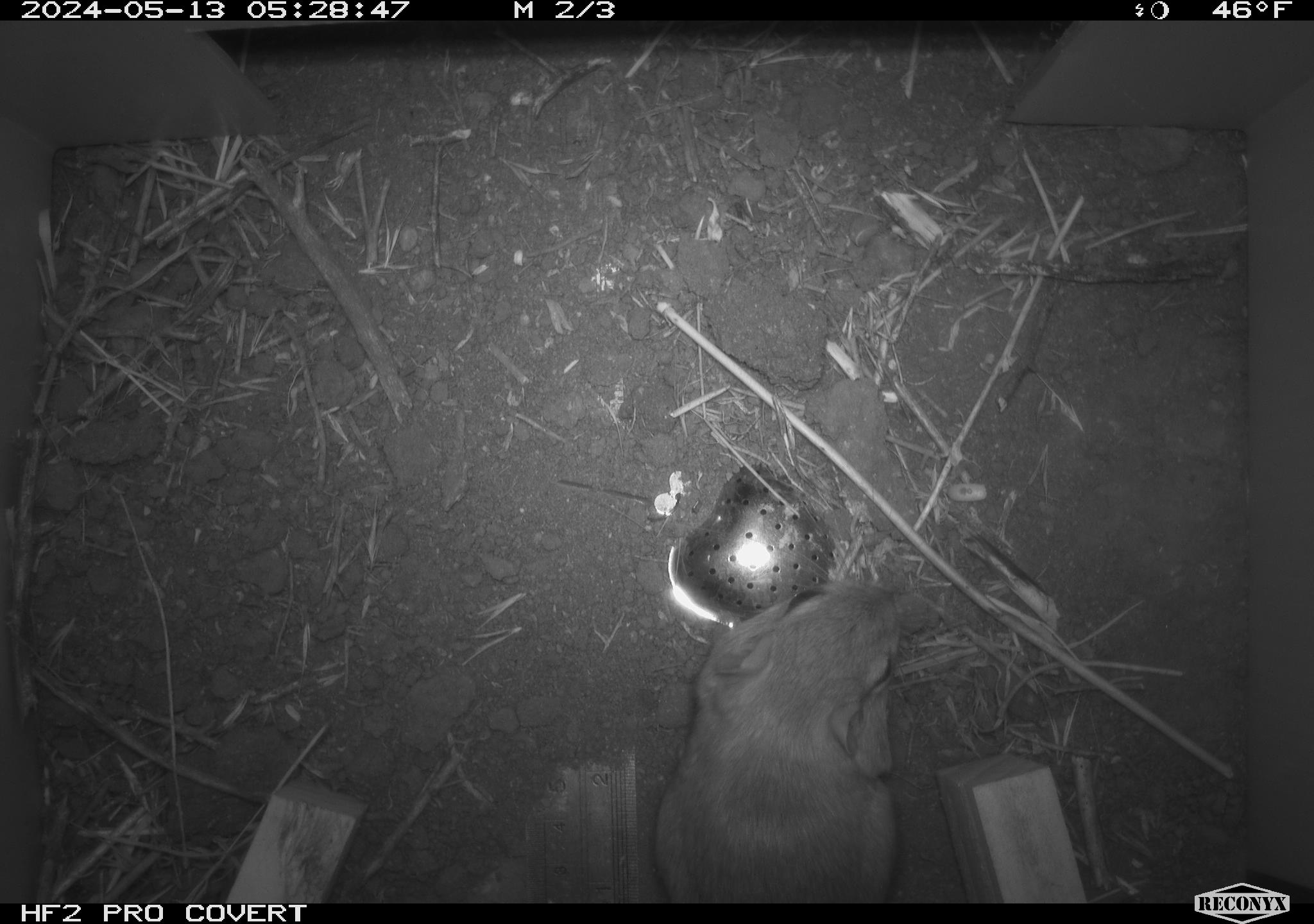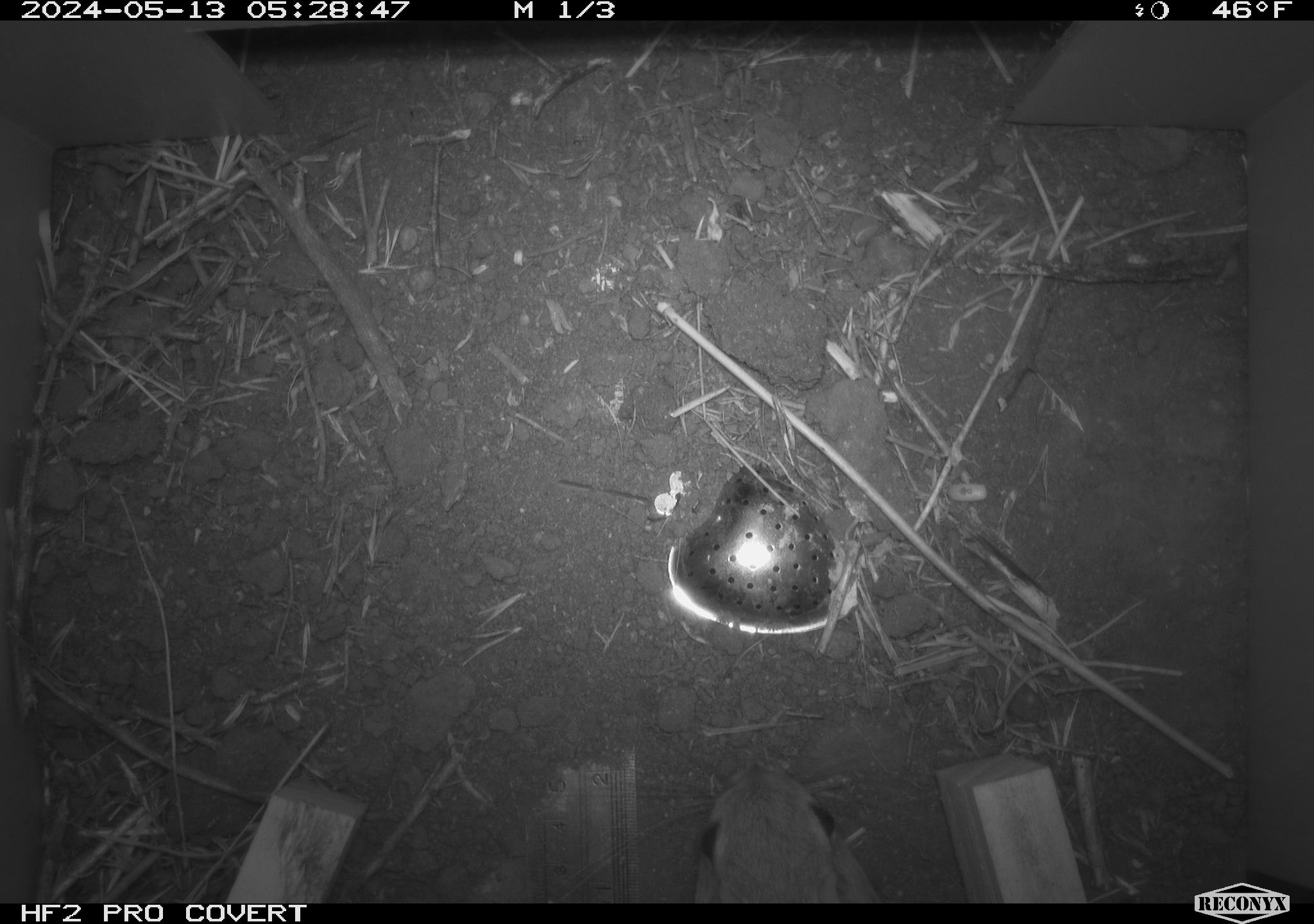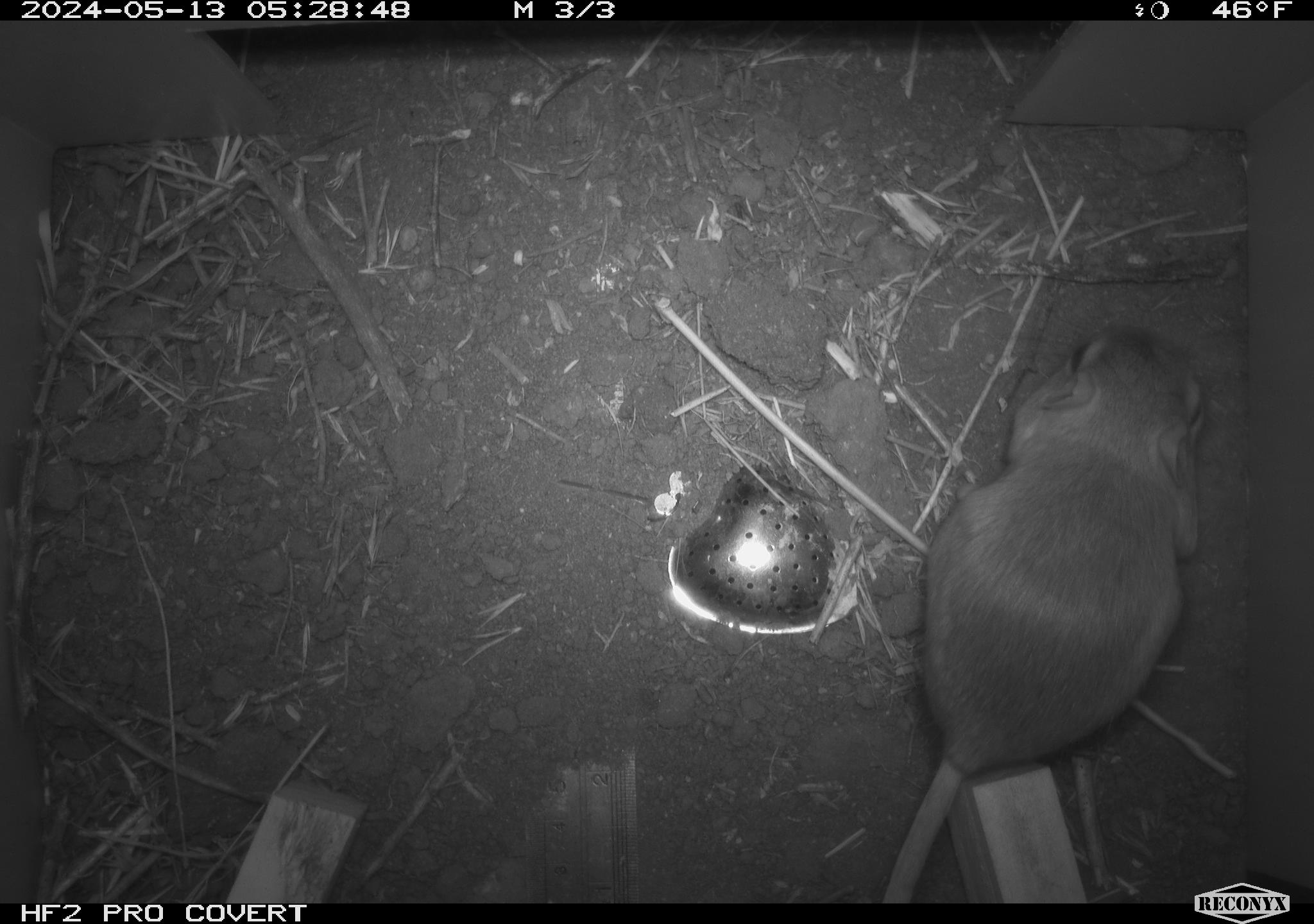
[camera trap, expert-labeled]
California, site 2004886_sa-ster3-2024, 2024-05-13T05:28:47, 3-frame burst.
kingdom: Animalia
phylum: Chordata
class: Mammalia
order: Rodentia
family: Heteromyidae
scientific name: Heteromyidae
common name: kangaroo rats and pocket mice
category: heteromyidae family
Heteromyidae family (kangaroo rats and pocket mice) (Heteromyidae).